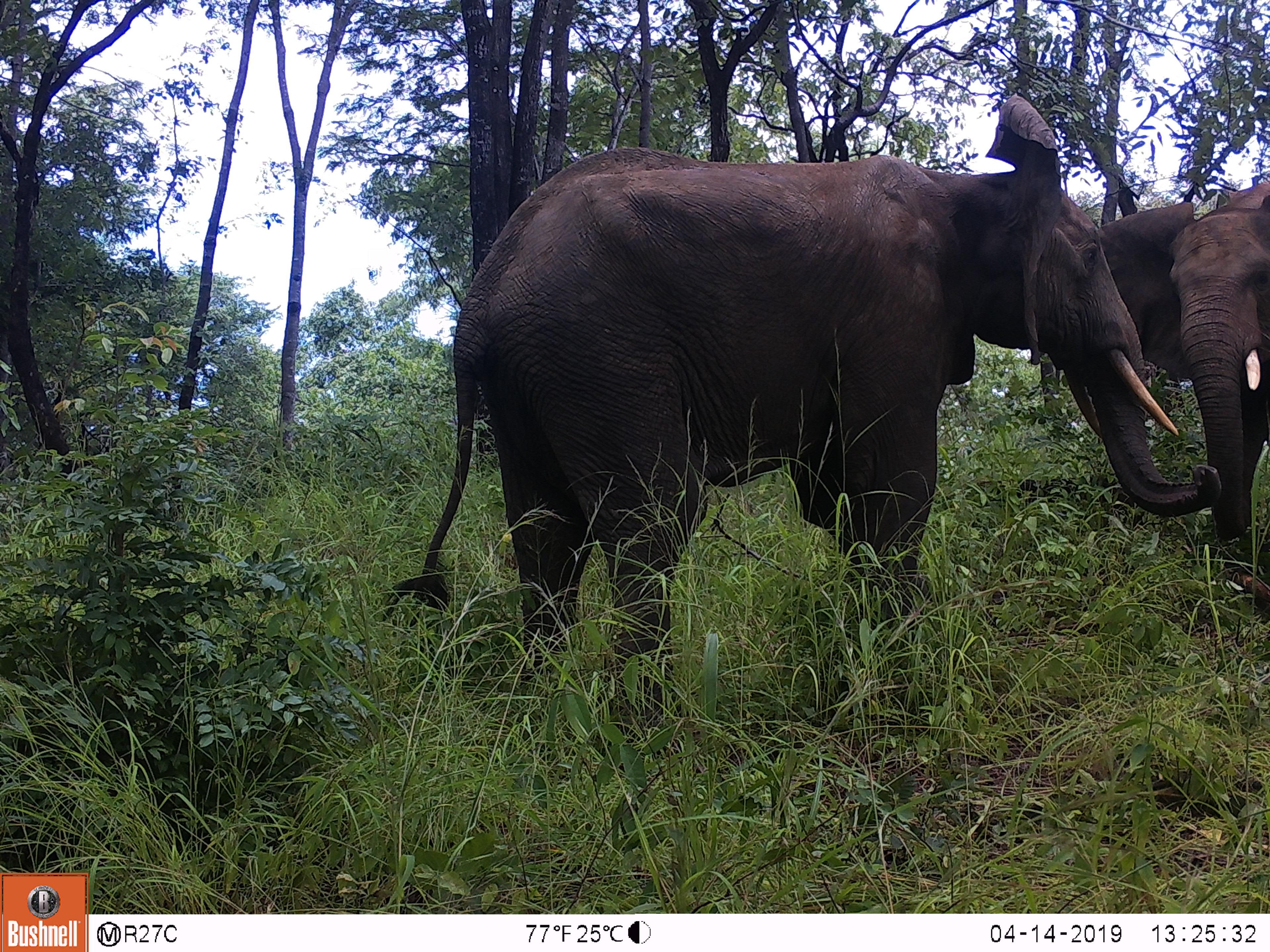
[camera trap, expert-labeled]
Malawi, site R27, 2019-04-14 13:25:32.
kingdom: Animalia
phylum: Chordata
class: Mammalia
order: Proboscidea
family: Elephantidae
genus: Loxodonta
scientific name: Loxodonta africana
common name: african savanna elephant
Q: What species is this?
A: African savanna elephant (Loxodonta africana).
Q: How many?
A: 2.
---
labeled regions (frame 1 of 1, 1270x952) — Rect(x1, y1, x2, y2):
african savanna elephant: Rect(374, 81, 1229, 698); Rect(1079, 167, 1270, 608)